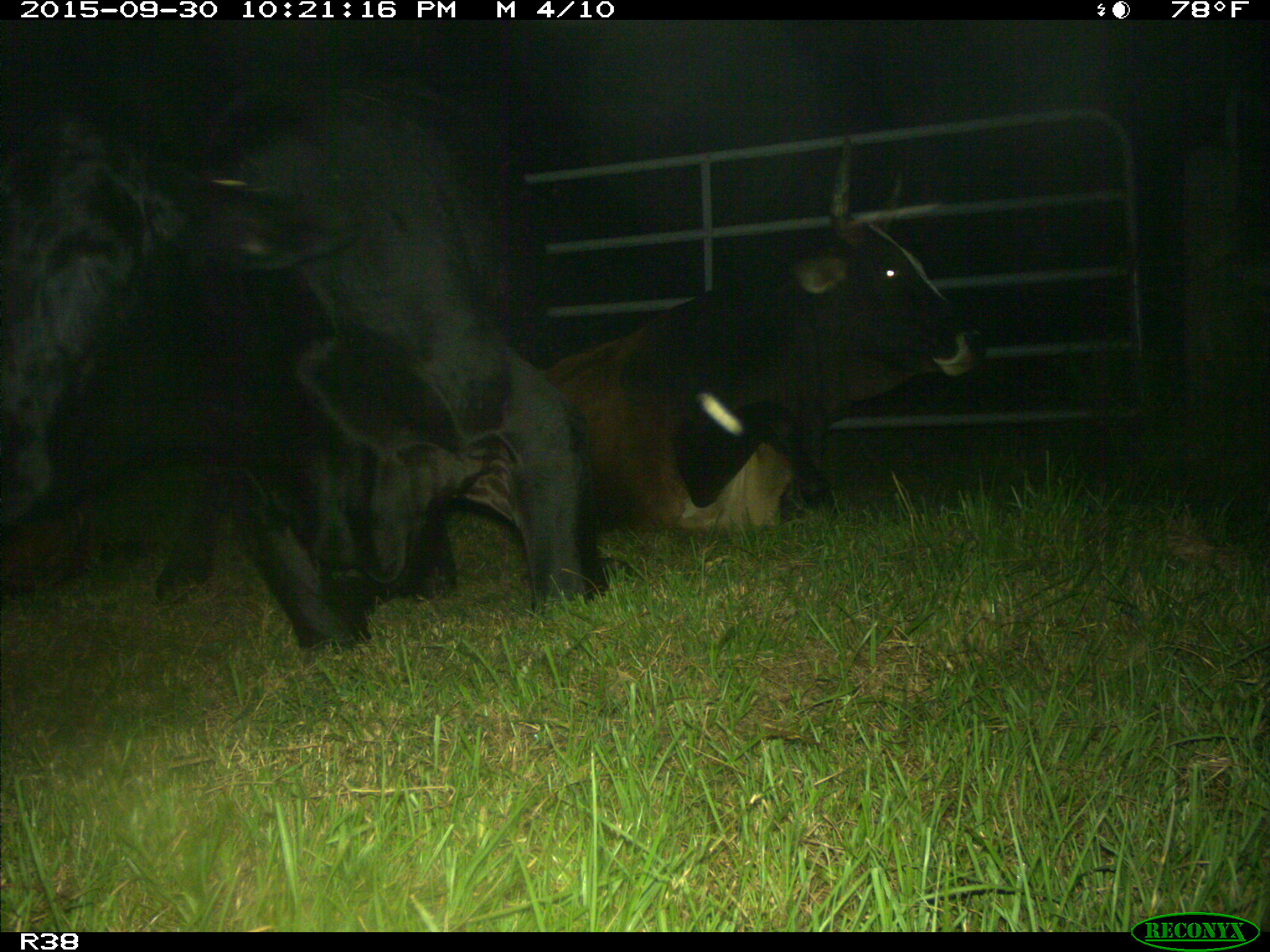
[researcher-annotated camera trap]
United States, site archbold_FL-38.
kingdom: Animalia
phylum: Chordata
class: Mammalia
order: Artiodactyla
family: Bovidae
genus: Bos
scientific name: Bos taurus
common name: domestic cow